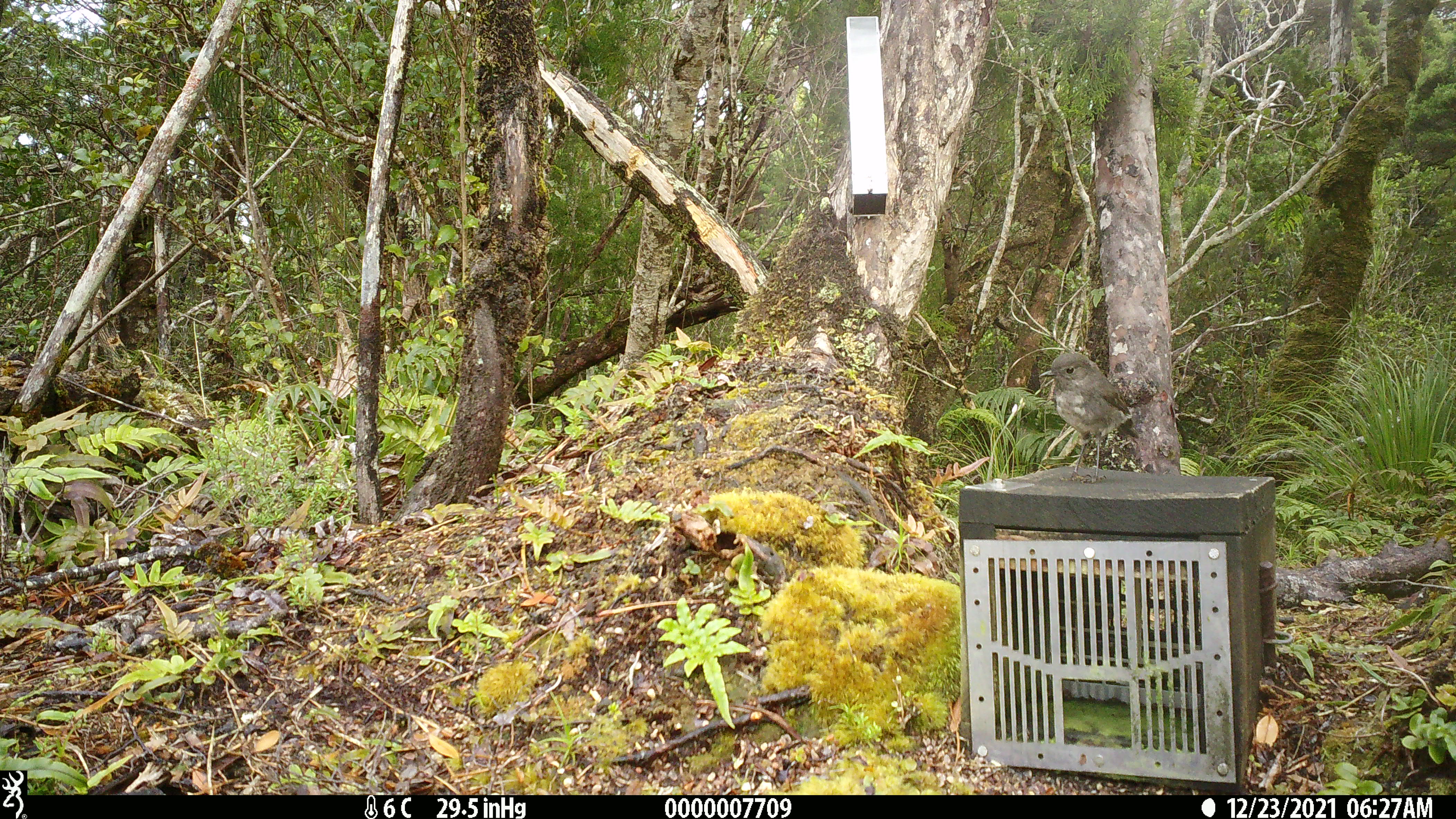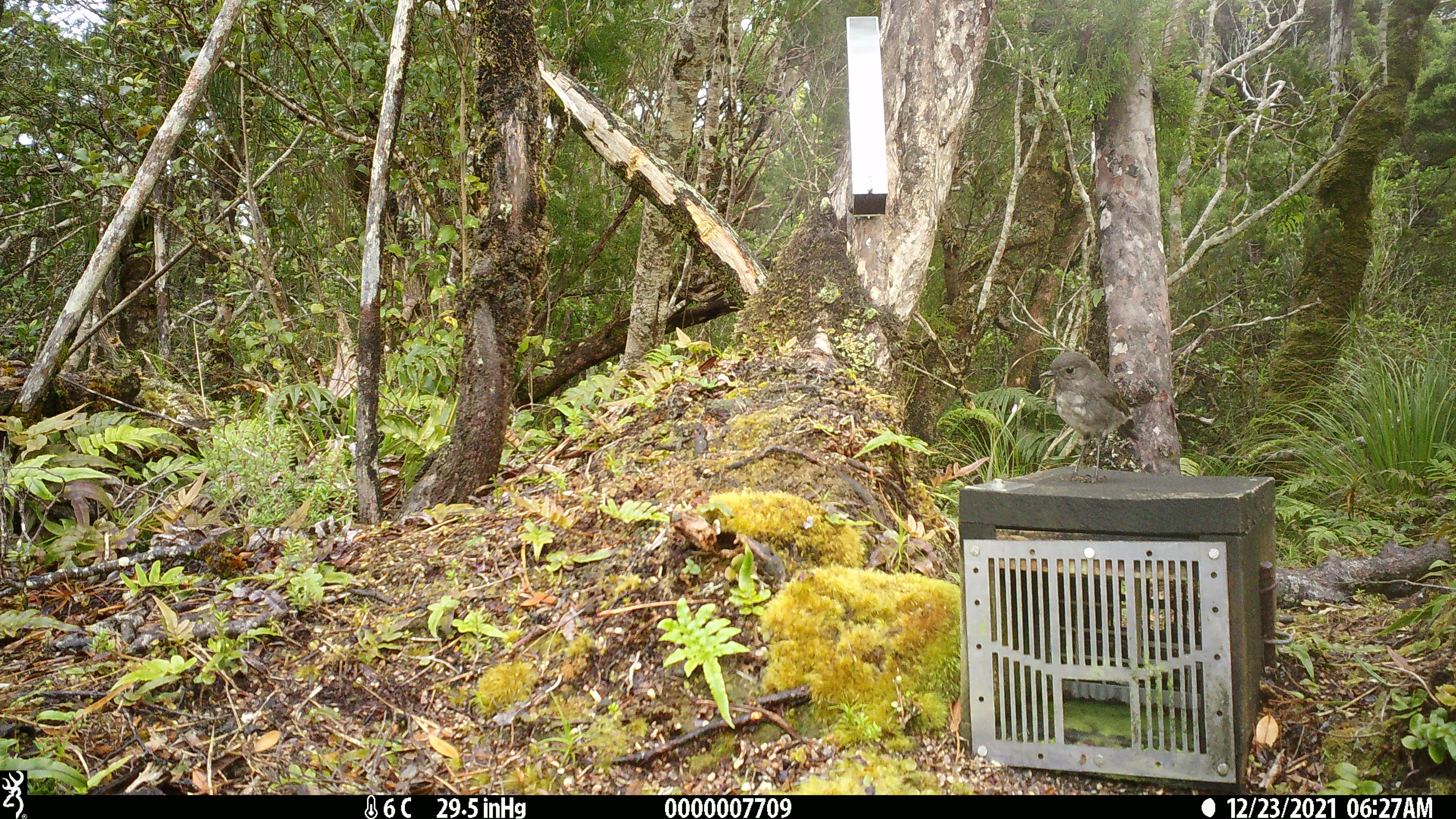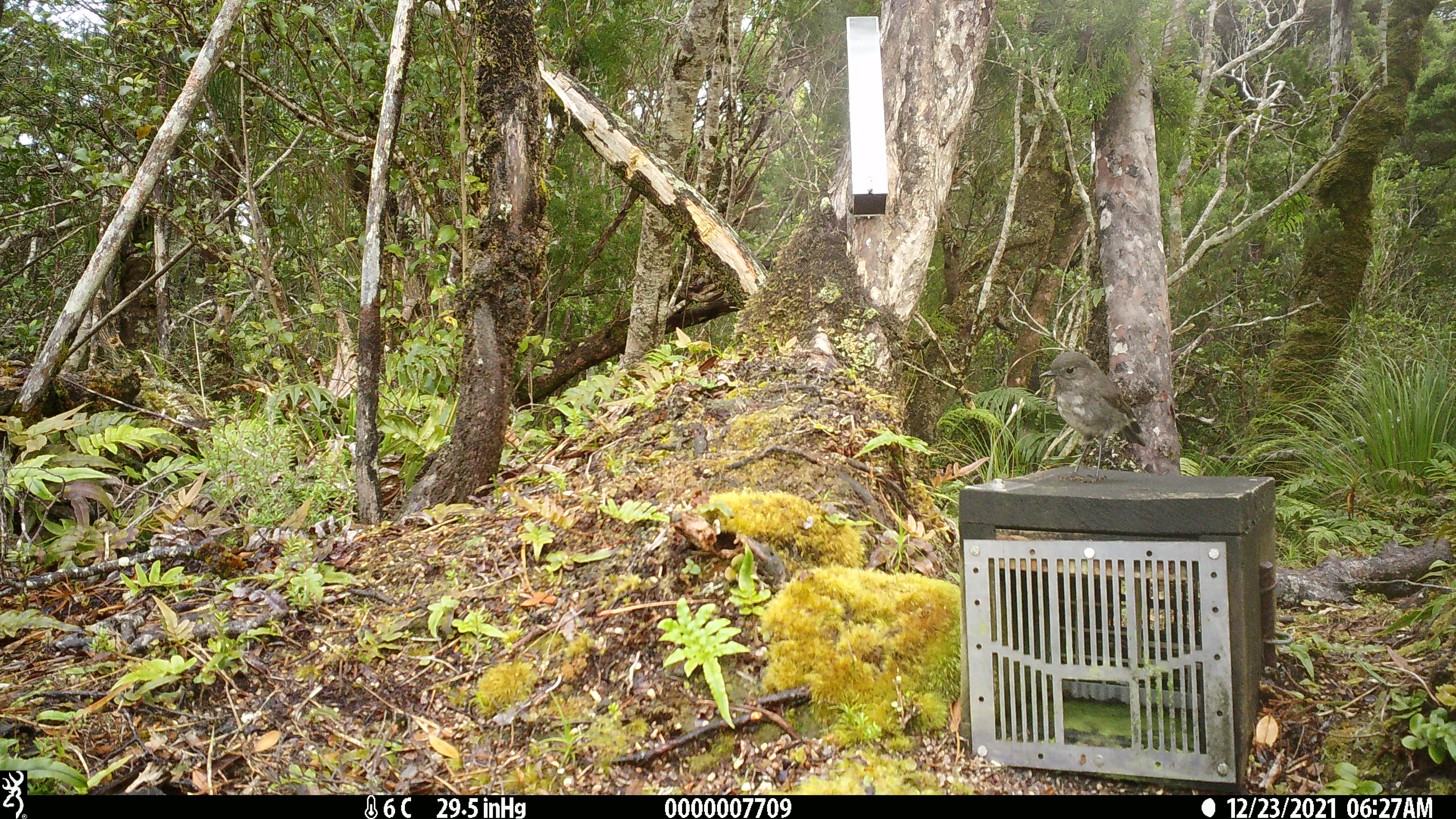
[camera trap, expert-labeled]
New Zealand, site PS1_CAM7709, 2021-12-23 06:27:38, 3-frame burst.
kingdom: Animalia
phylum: Chordata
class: Aves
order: Passeriformes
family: Petroicidae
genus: Petroica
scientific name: Petroica australis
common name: new zealand robin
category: robin